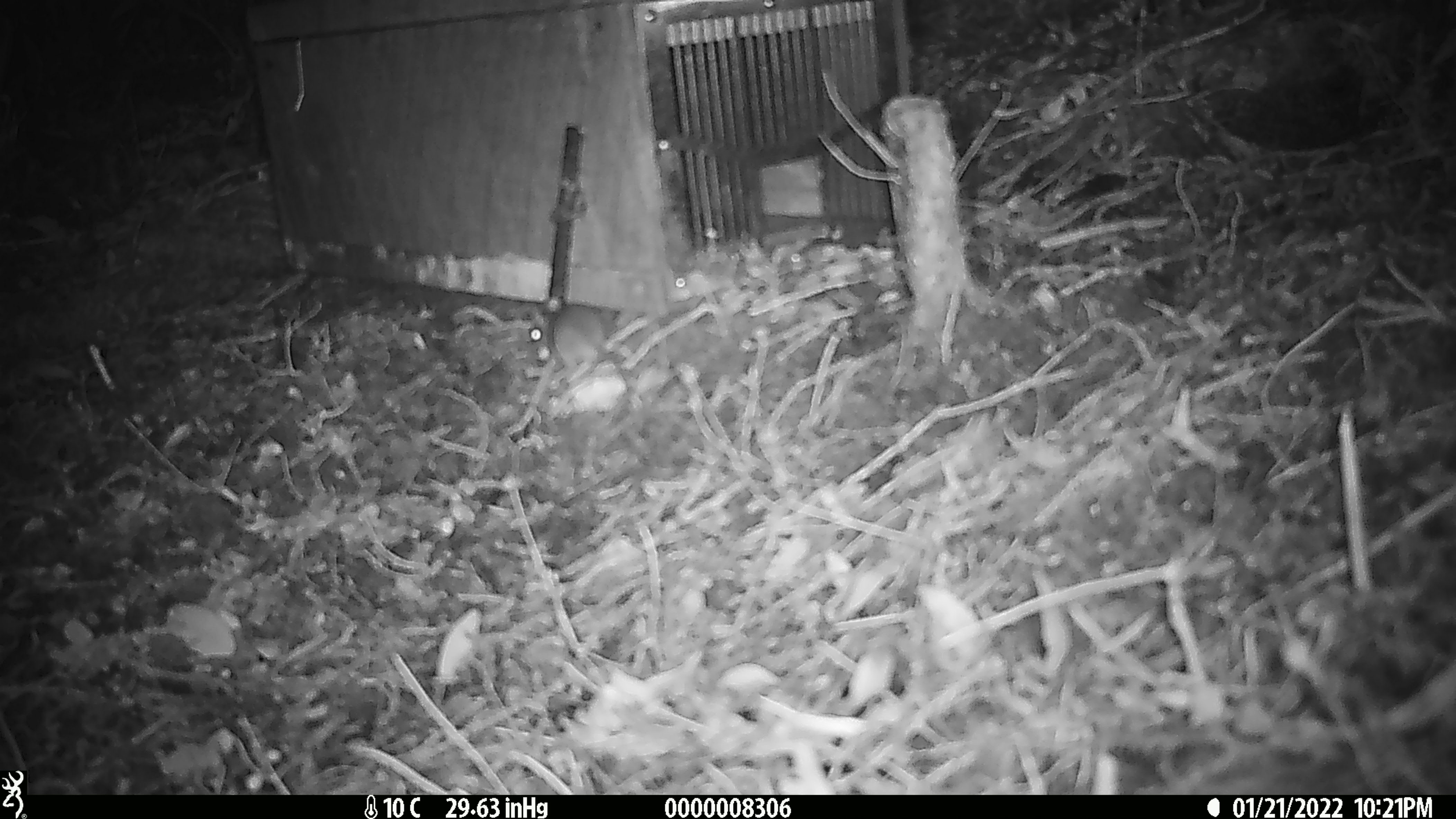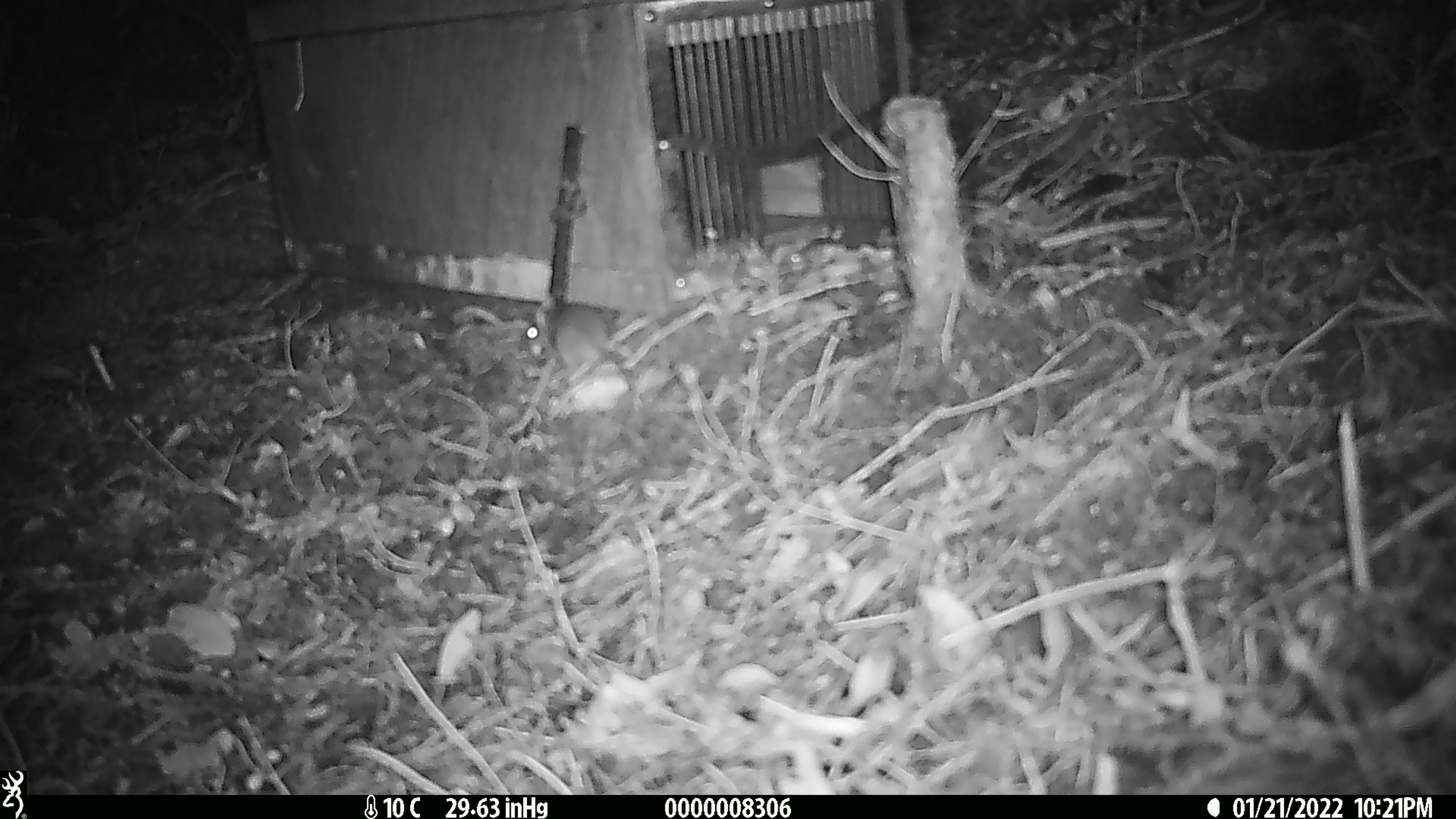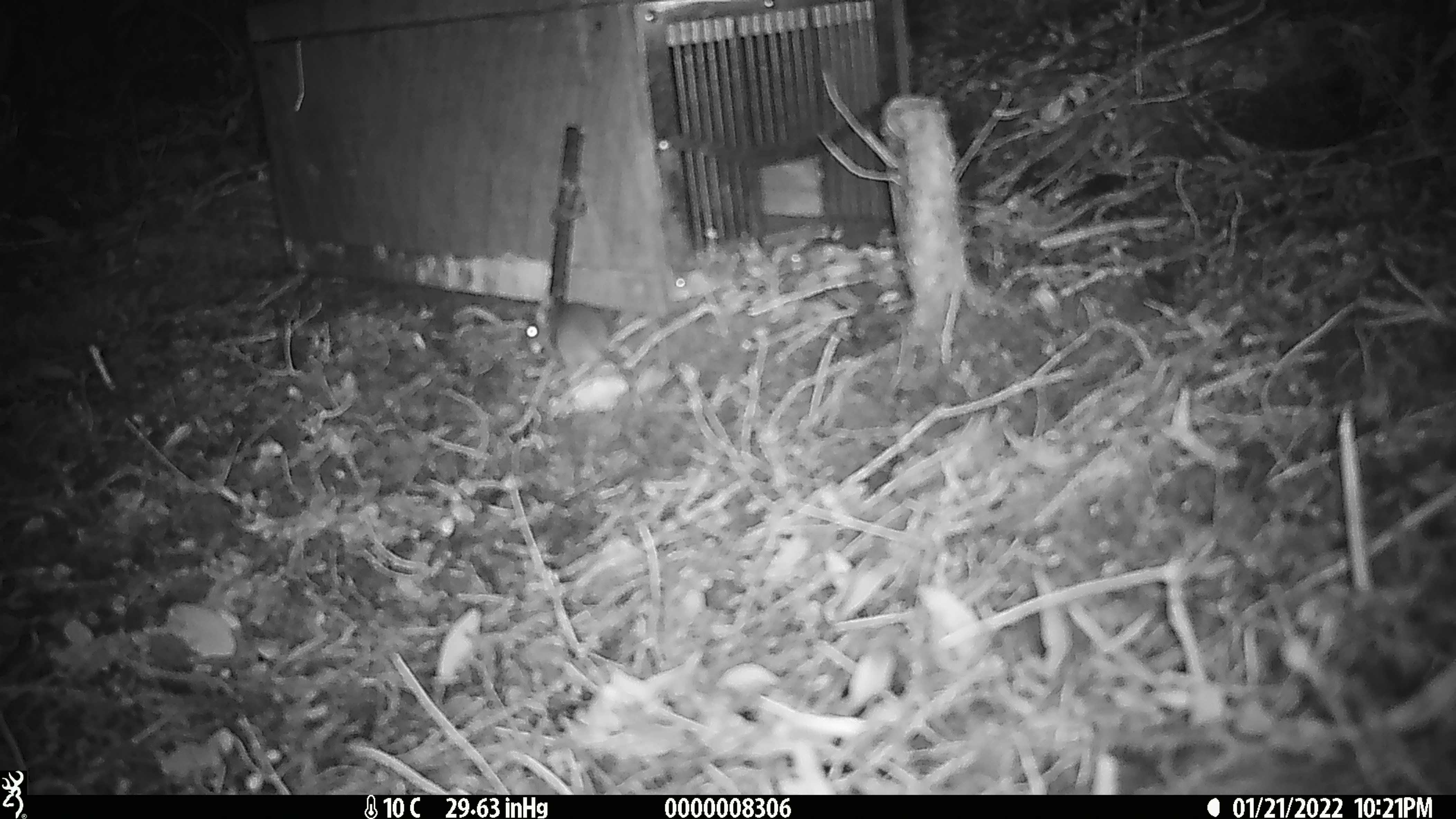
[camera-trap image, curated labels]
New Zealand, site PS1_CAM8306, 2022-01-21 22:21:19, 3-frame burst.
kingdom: Animalia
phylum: Chordata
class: Mammalia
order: Rodentia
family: Muridae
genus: Mus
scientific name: Mus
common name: mouse